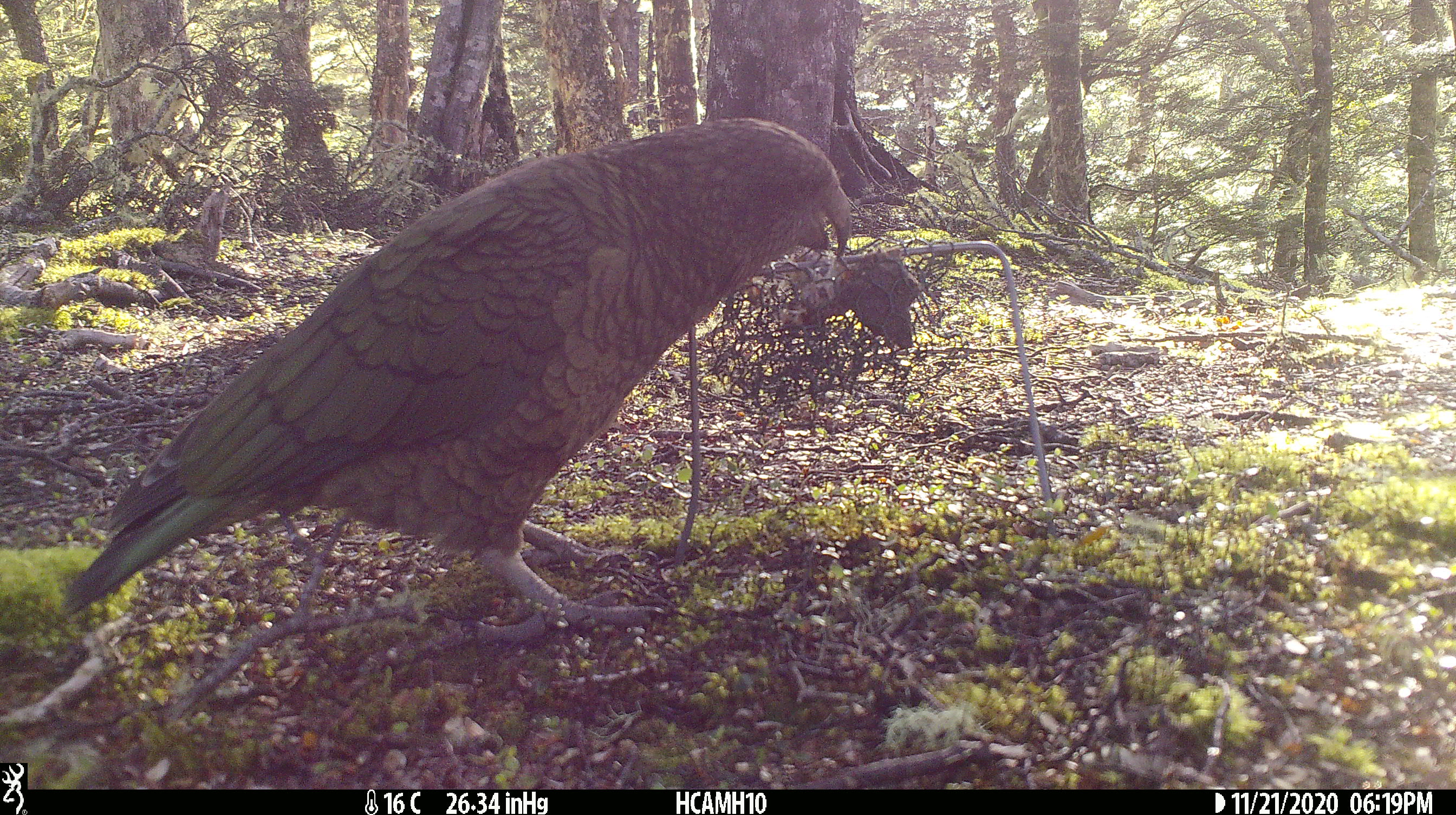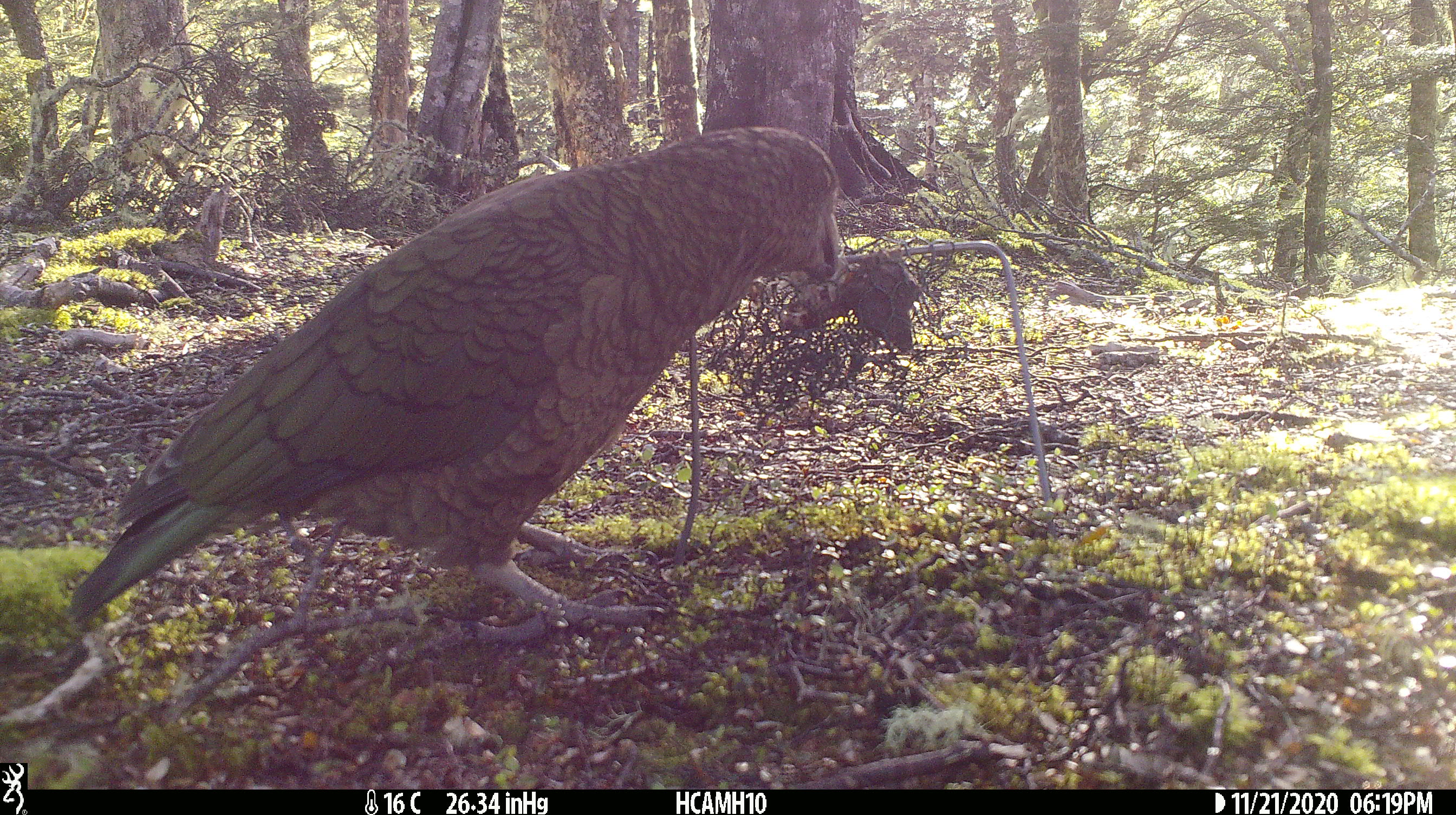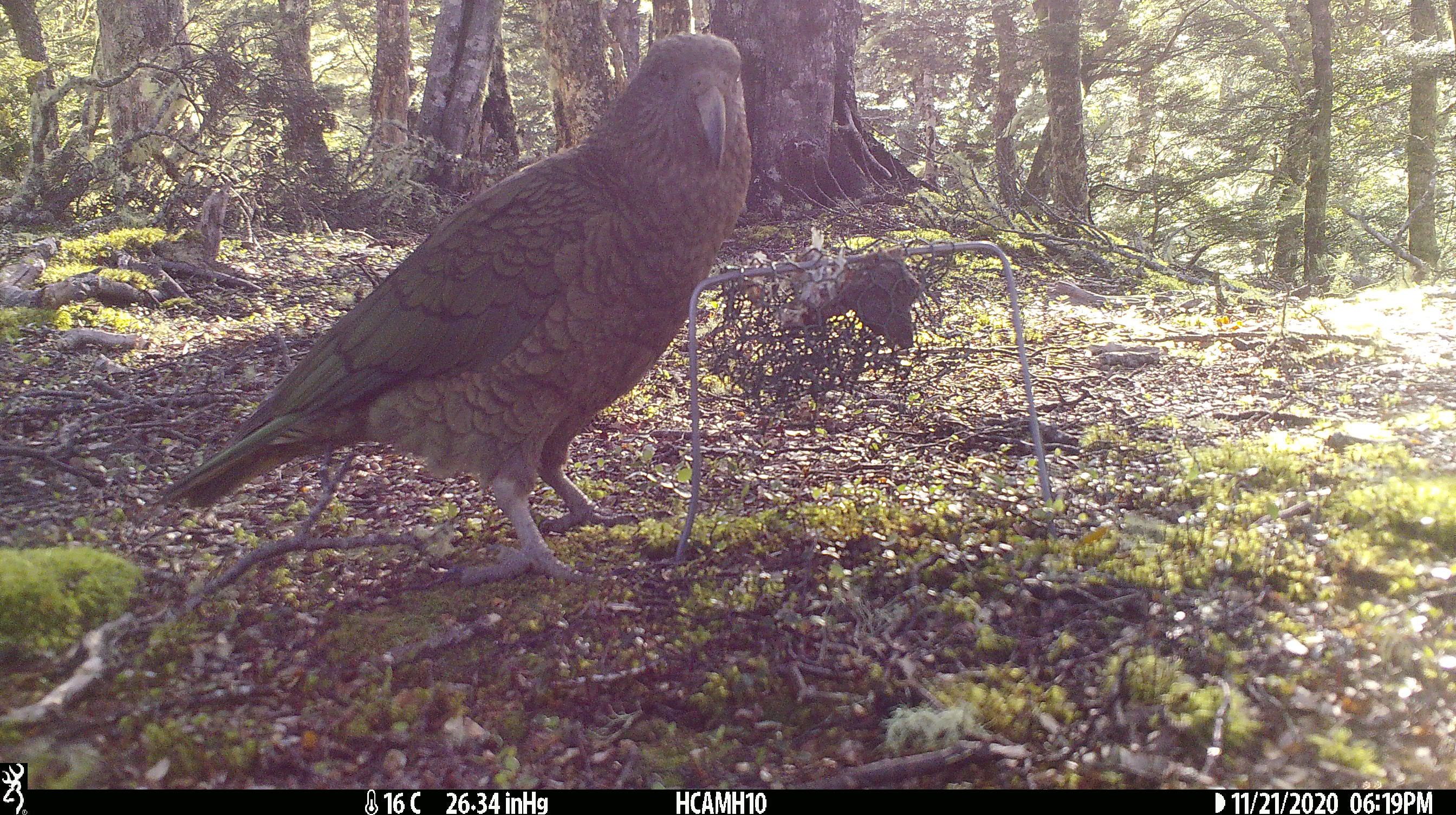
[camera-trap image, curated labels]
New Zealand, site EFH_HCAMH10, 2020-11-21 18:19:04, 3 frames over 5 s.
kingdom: Animalia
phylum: Chordata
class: Aves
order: Psittaciformes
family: Strigopidae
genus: Nestor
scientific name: Nestor notabilis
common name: kea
Kea (Nestor notabilis).